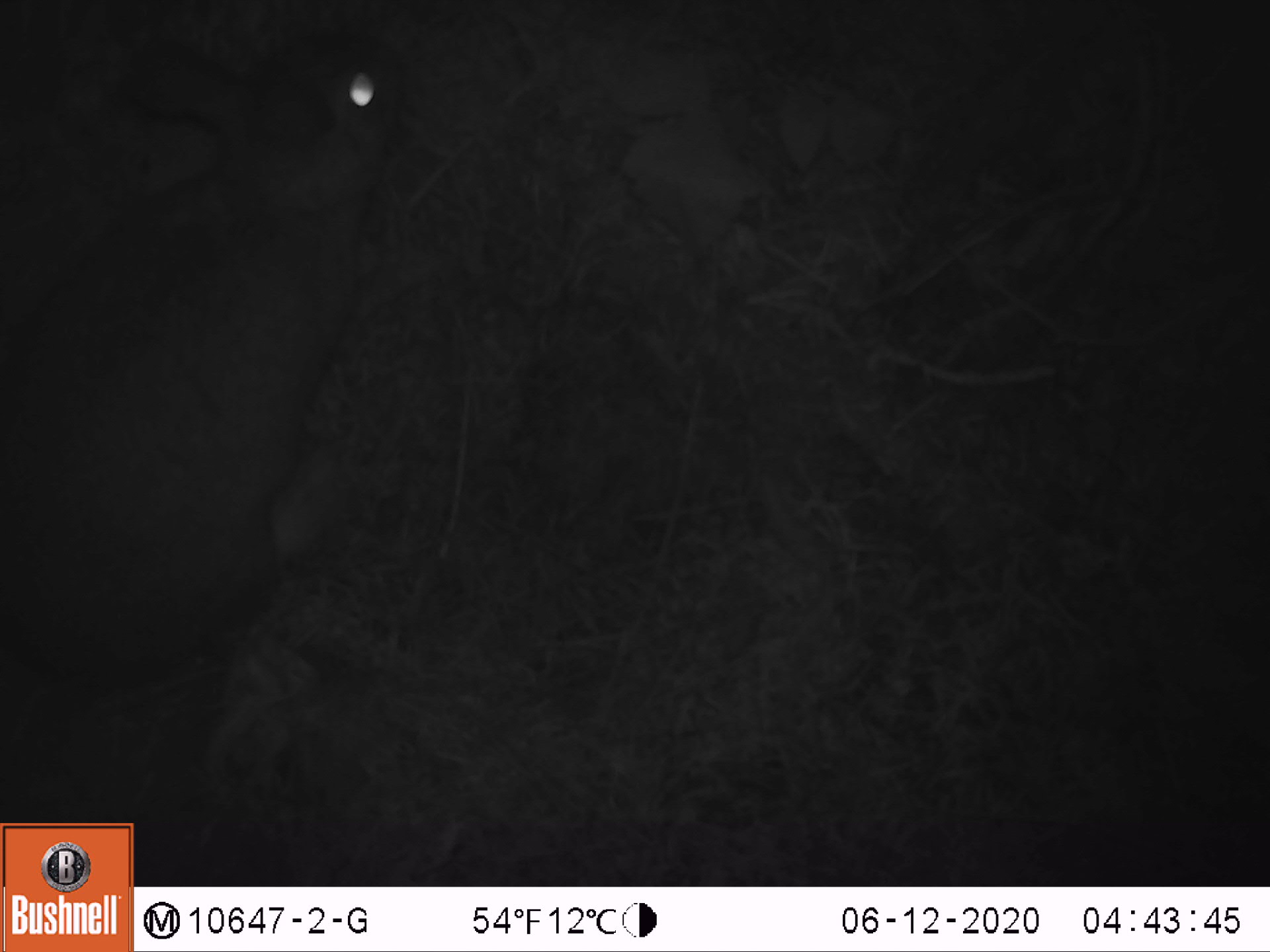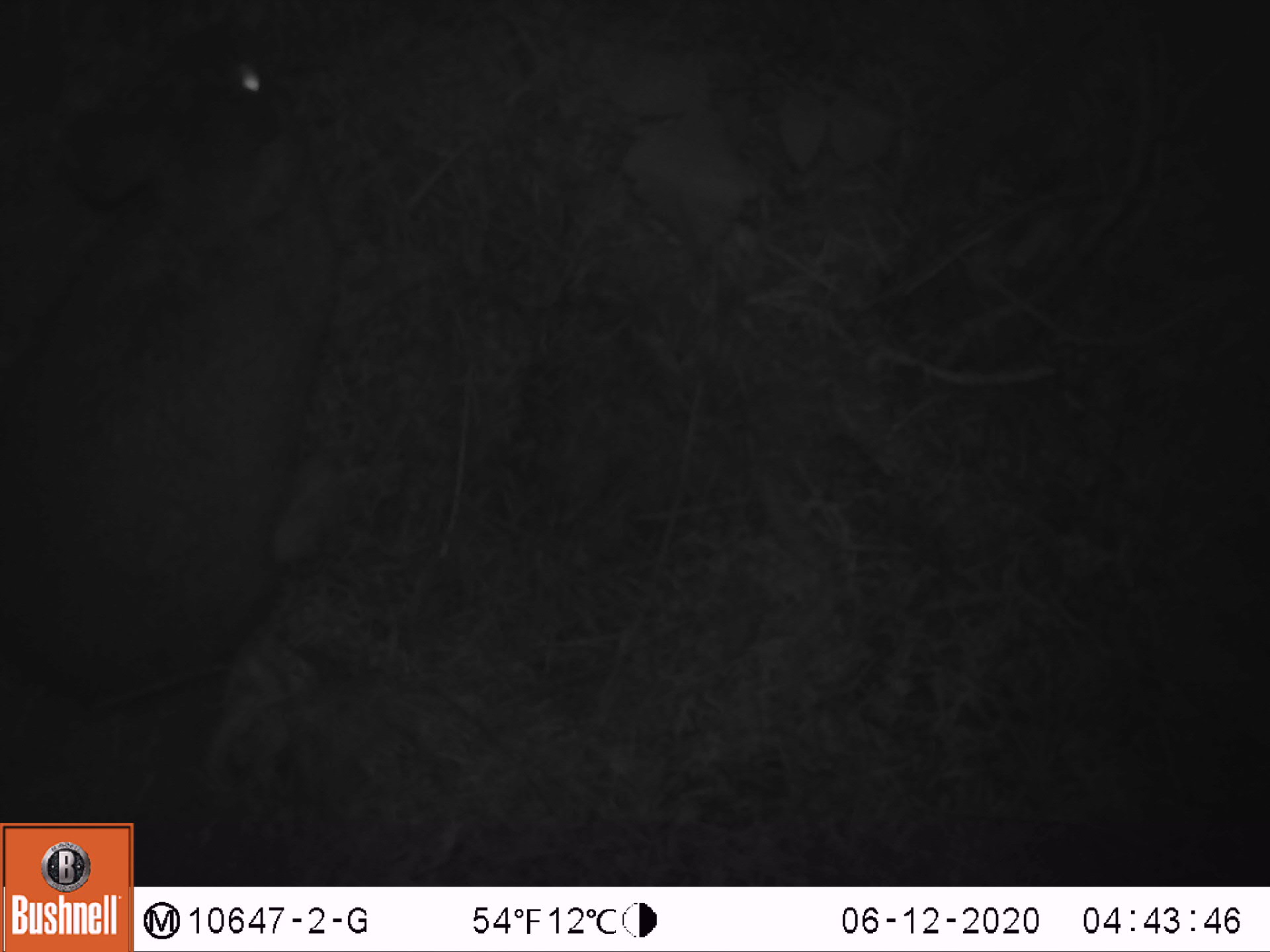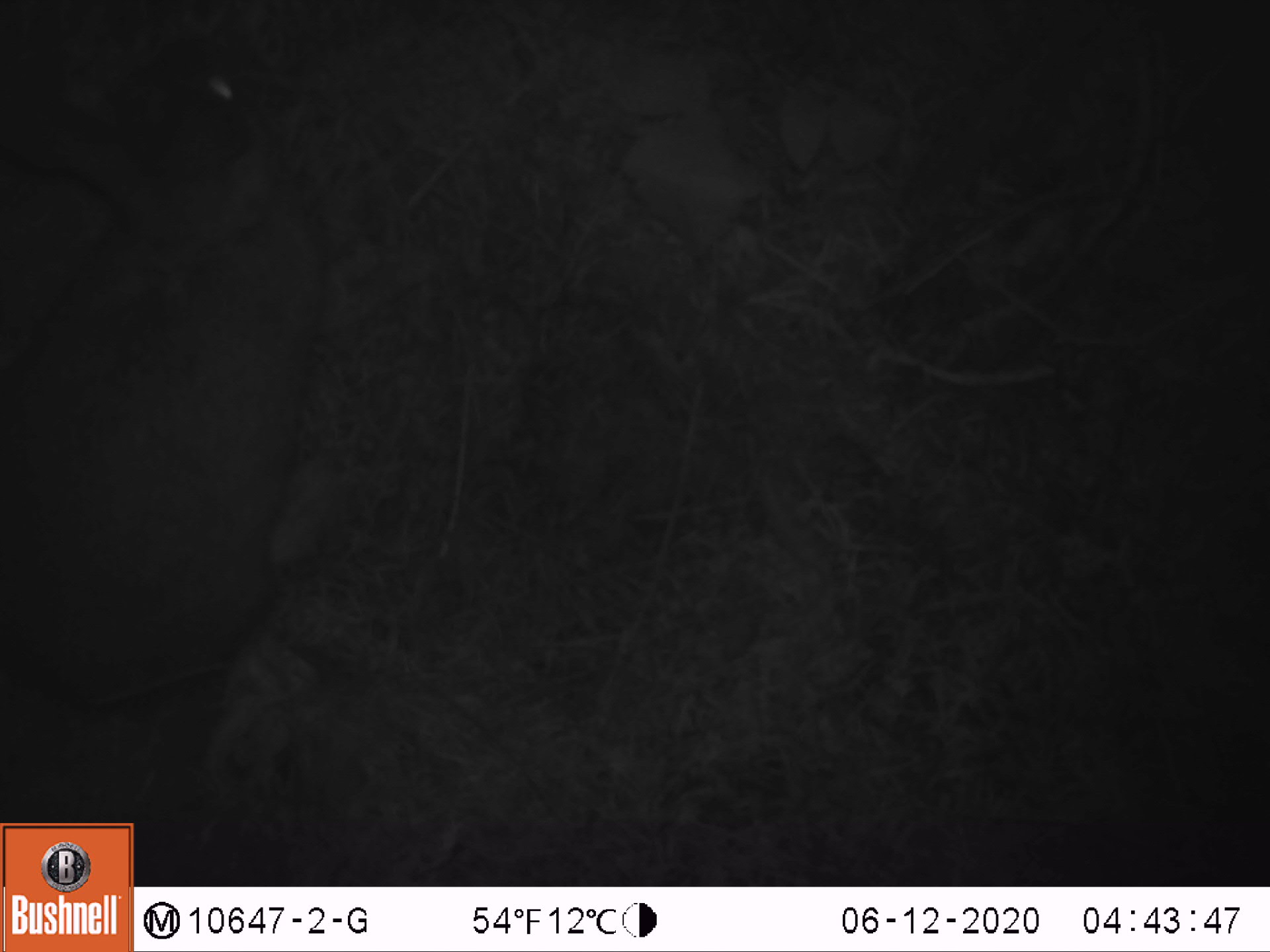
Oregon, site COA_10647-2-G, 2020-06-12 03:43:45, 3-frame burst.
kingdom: Animalia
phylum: Chordata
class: Mammalia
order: Lagomorpha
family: Leporidae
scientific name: Leporidae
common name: hares and rabbits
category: leporidae family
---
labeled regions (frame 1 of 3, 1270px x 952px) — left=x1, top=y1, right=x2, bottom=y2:
leporidae family: left=5, top=24, right=410, bottom=686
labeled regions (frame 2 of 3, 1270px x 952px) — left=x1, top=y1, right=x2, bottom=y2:
leporidae family: left=1, top=30, right=344, bottom=720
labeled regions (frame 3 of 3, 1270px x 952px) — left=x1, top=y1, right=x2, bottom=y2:
leporidae family: left=0, top=28, right=348, bottom=712